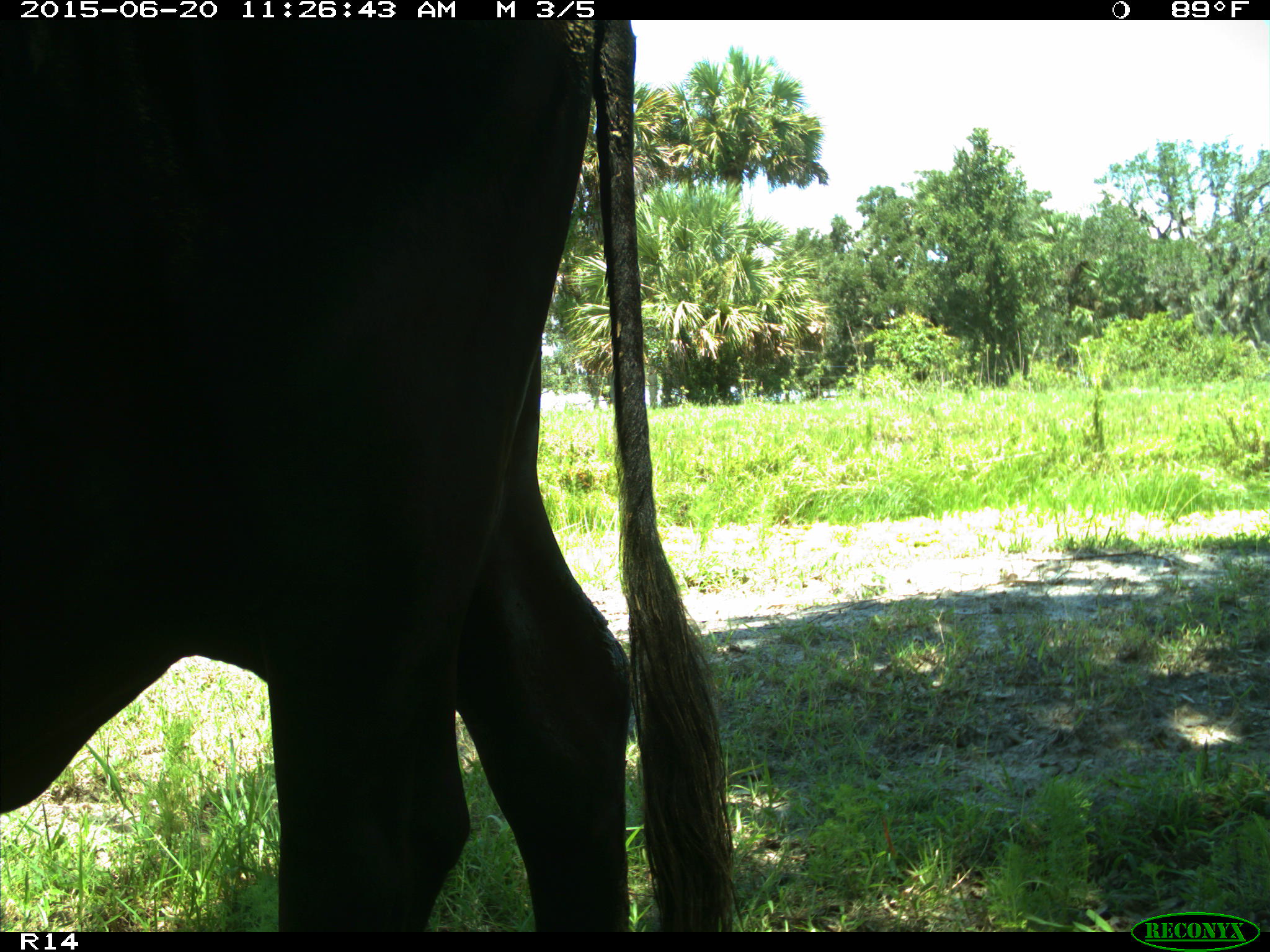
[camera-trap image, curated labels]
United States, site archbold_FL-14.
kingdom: Animalia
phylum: Chordata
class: Mammalia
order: Artiodactyla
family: Bovidae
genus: Bos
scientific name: Bos taurus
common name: domestic cow